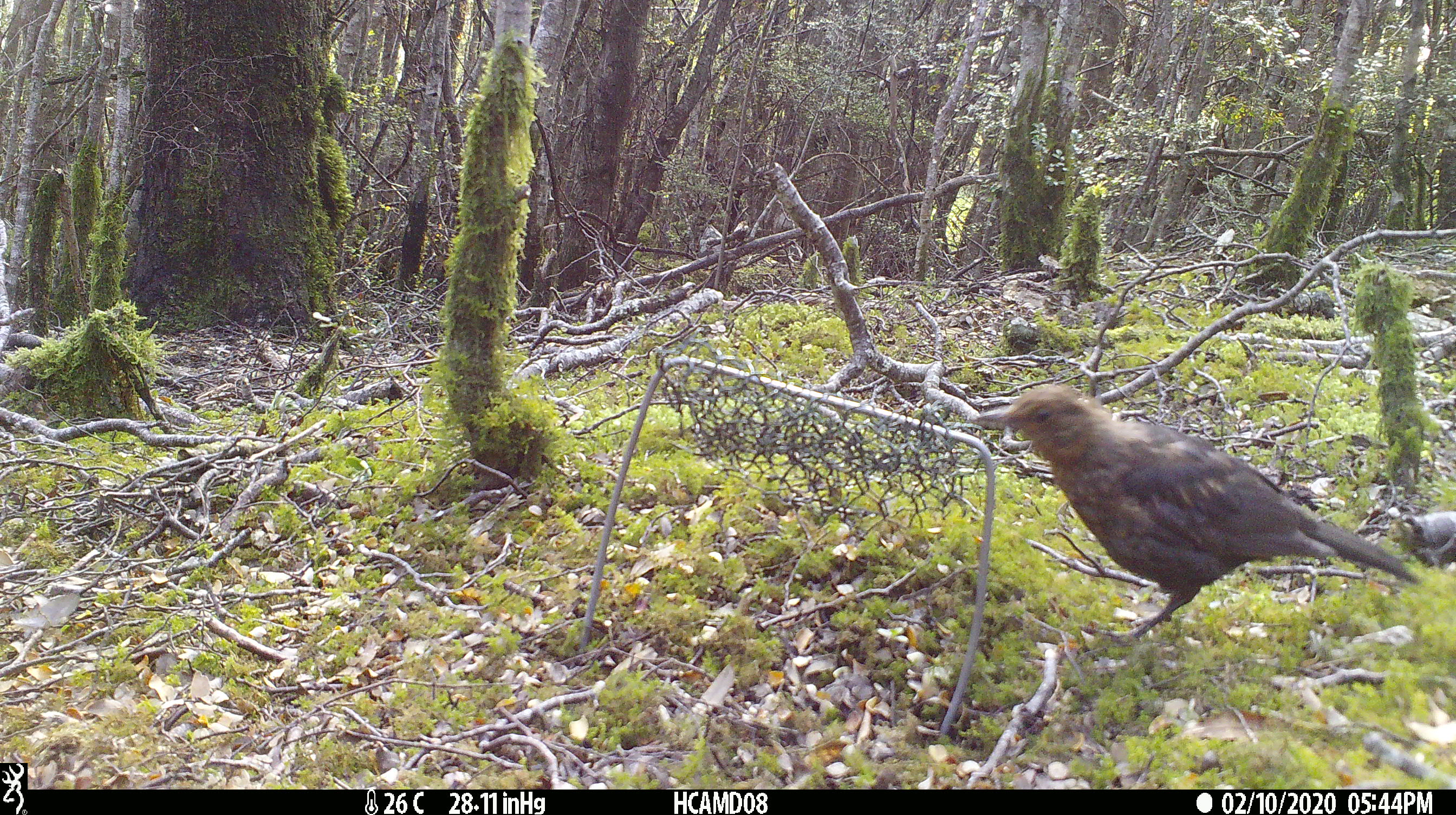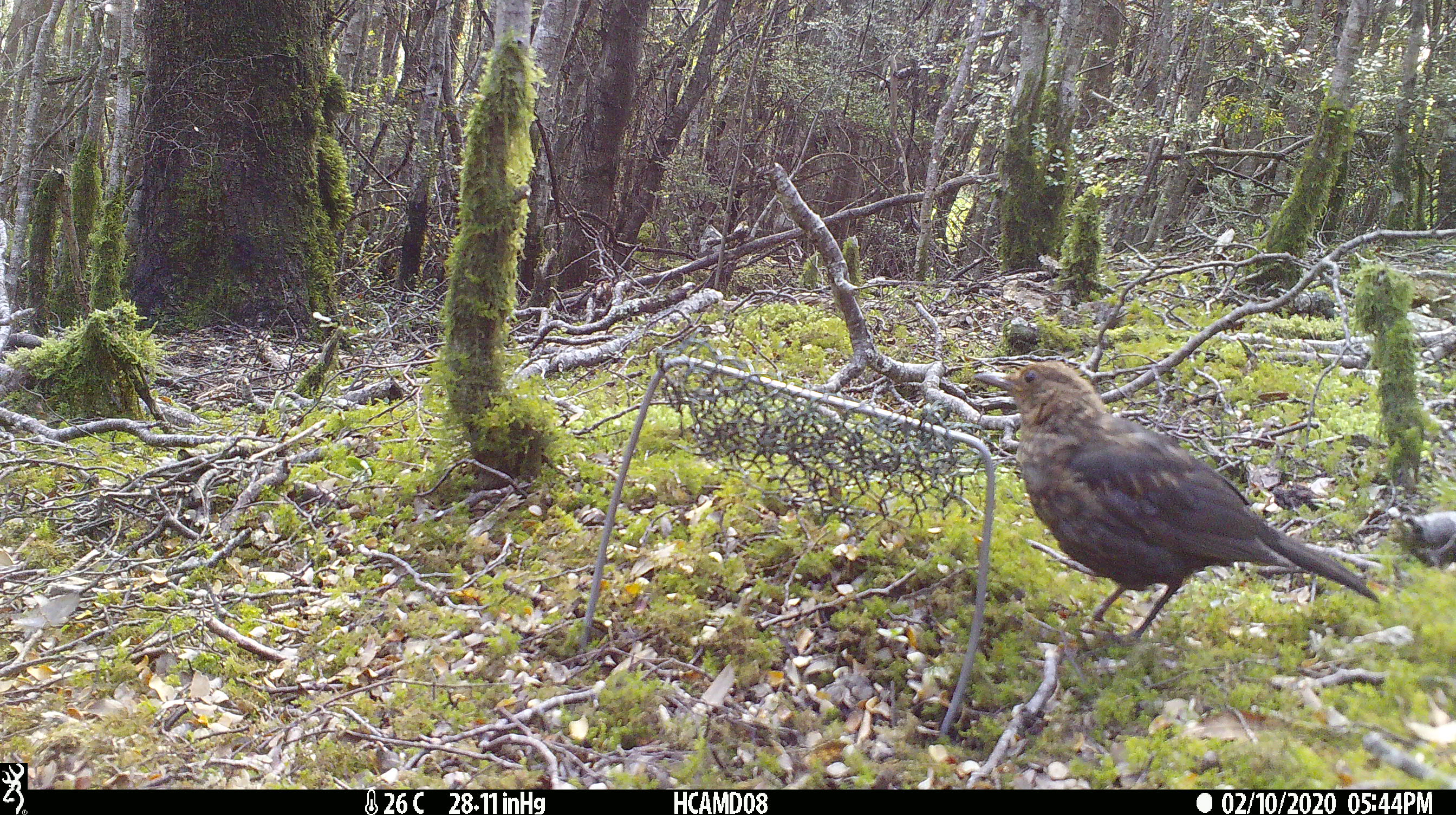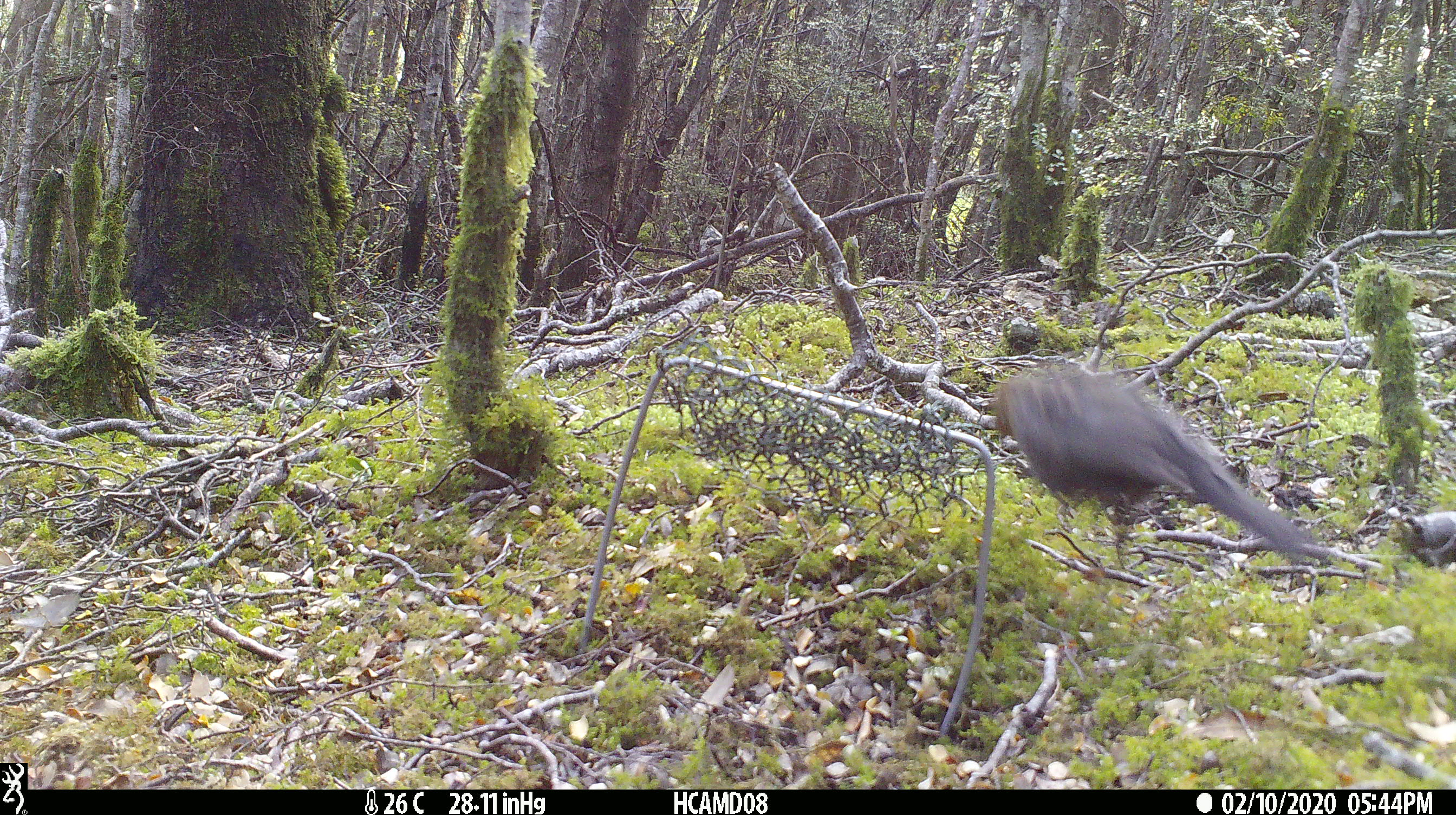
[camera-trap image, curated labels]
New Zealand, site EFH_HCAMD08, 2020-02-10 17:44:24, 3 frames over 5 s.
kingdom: Animalia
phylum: Chordata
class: Aves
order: Passeriformes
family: Turdidae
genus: Turdus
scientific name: Turdus merula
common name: eurasian blackbird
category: blackbird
Blackbird (eurasian blackbird) (Turdus merula).